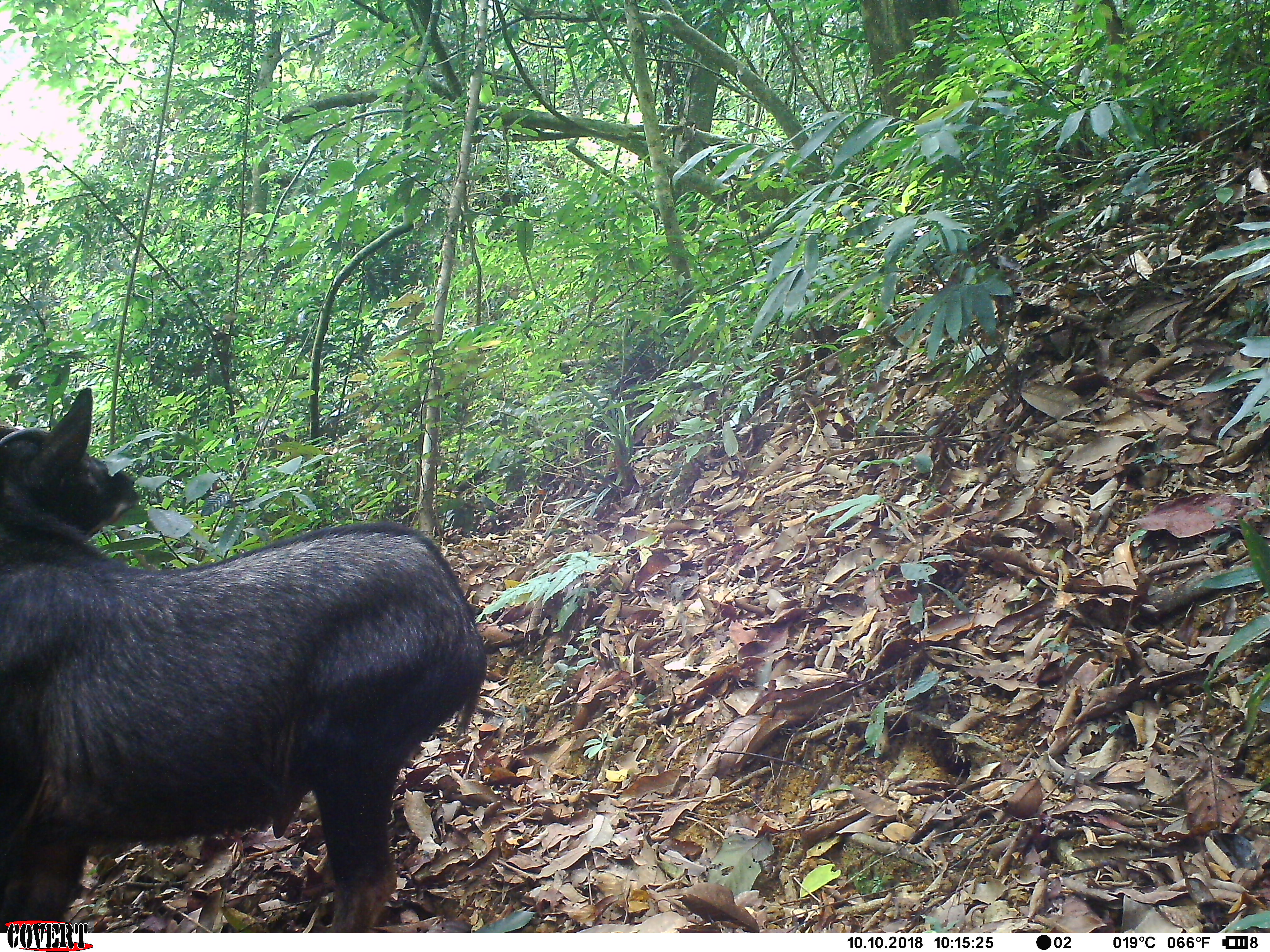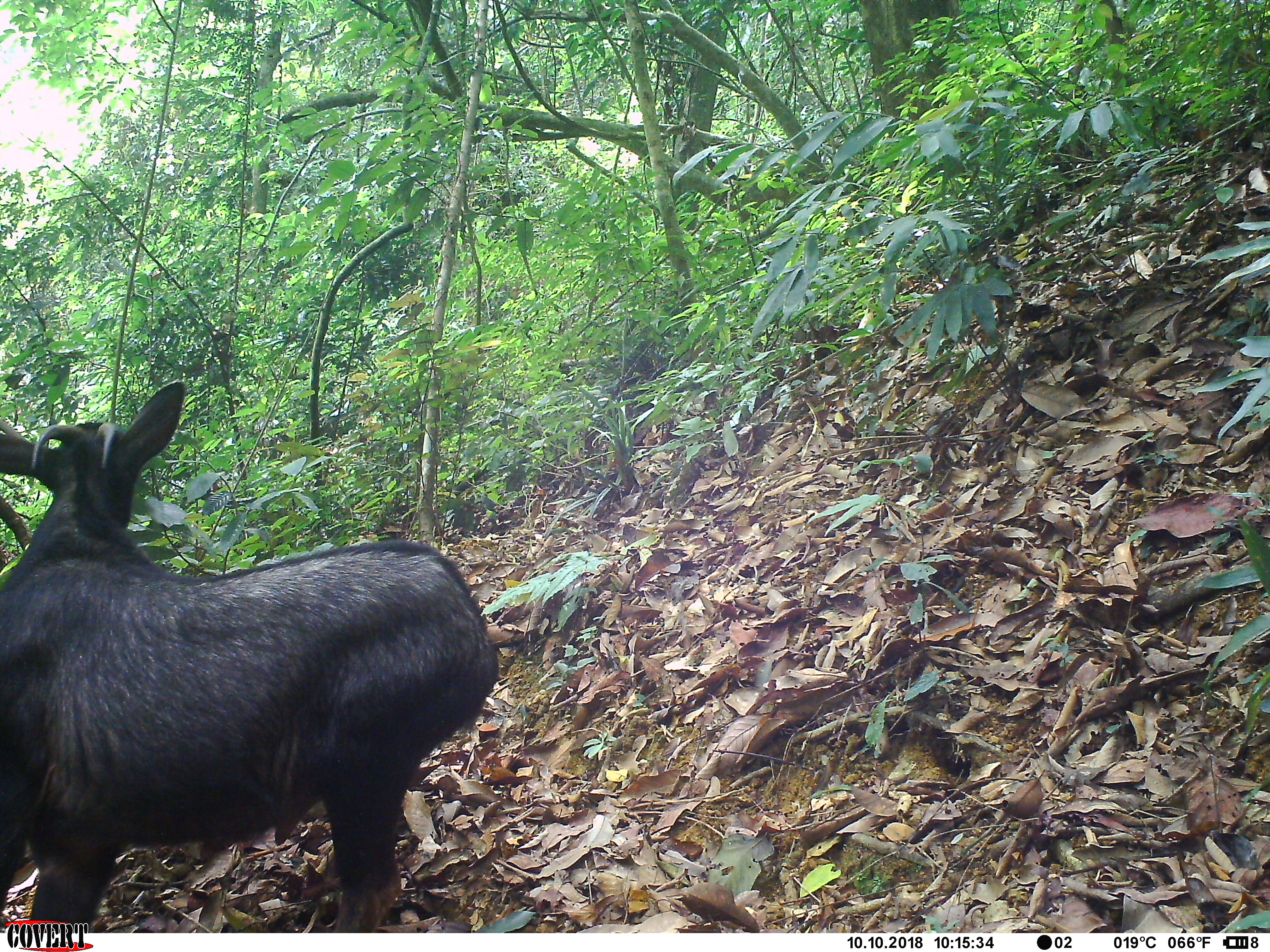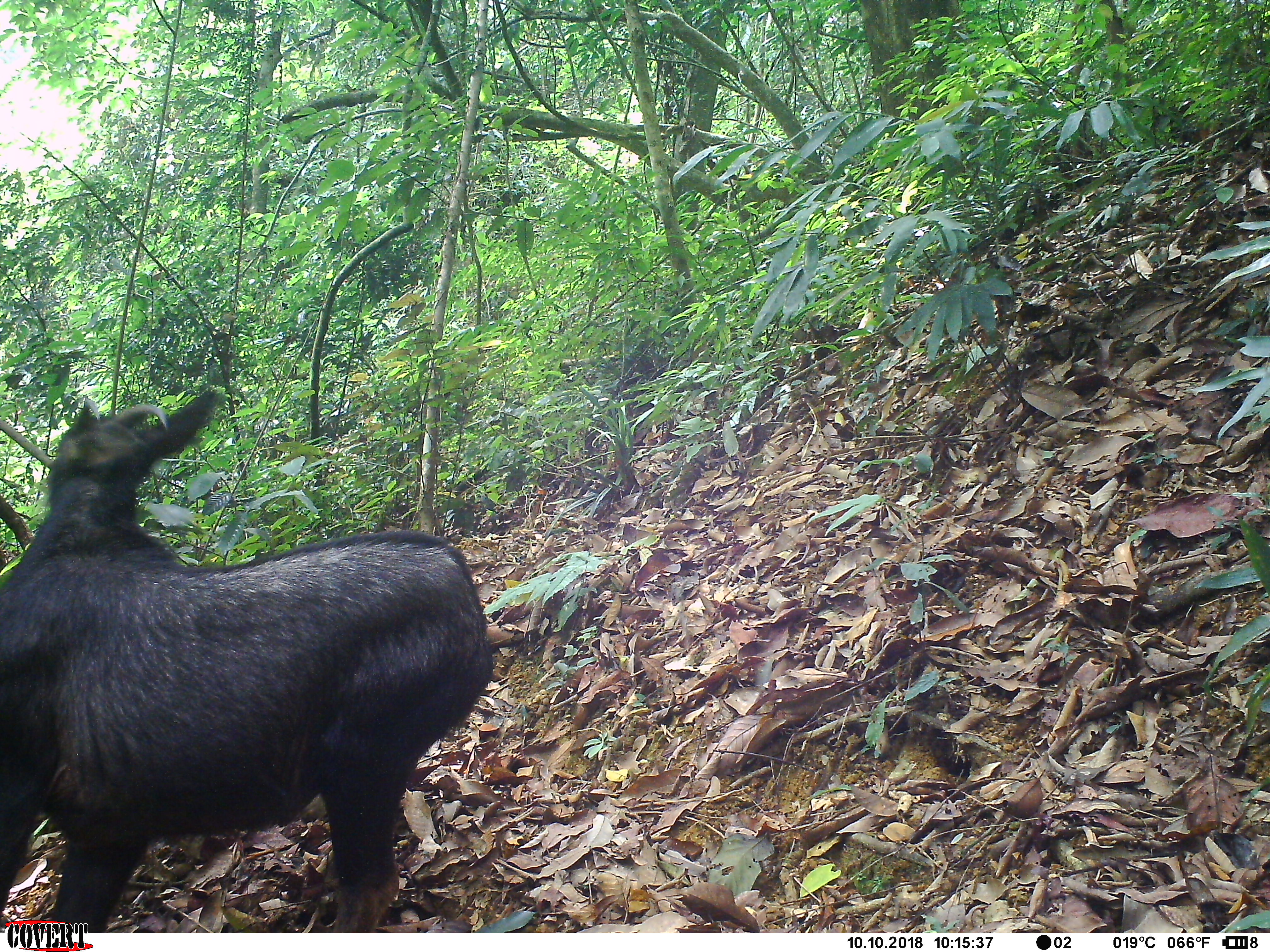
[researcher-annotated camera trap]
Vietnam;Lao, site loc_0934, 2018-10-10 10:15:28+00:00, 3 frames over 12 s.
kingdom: Animalia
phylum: Chordata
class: Mammalia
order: Artiodactyla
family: Bovidae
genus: Capricornis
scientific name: Capricornis sumatraensis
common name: chinese serow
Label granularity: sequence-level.